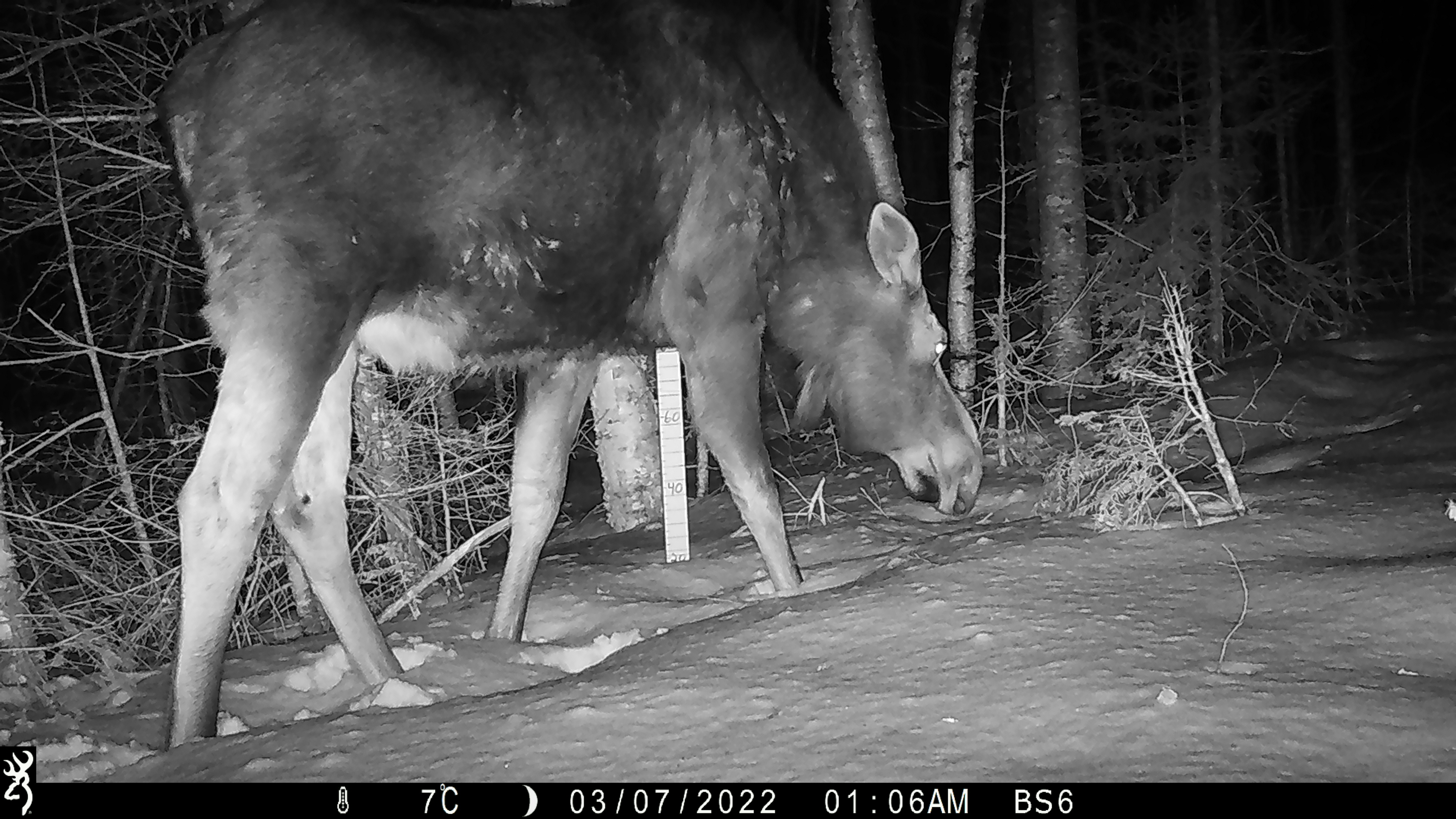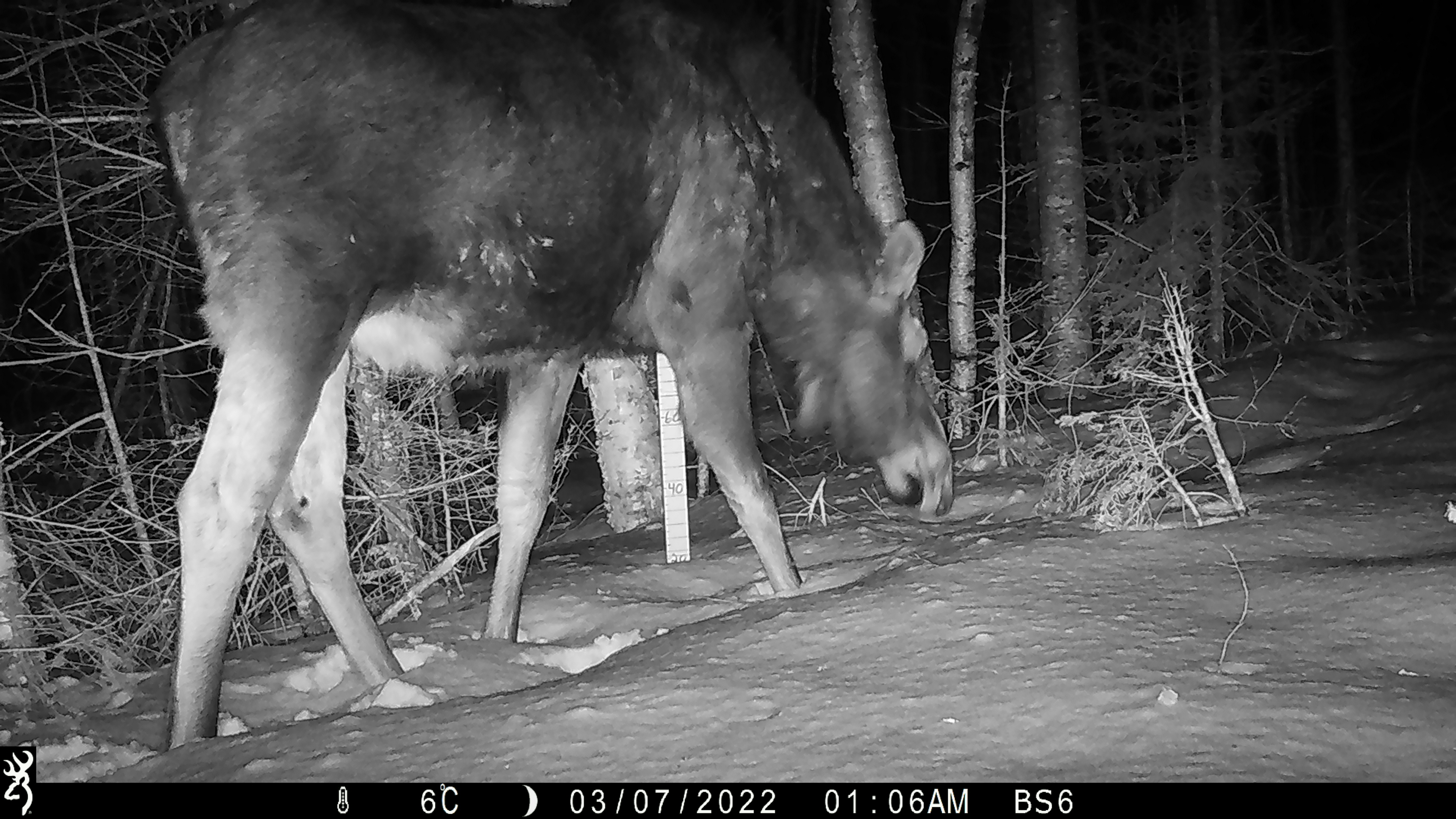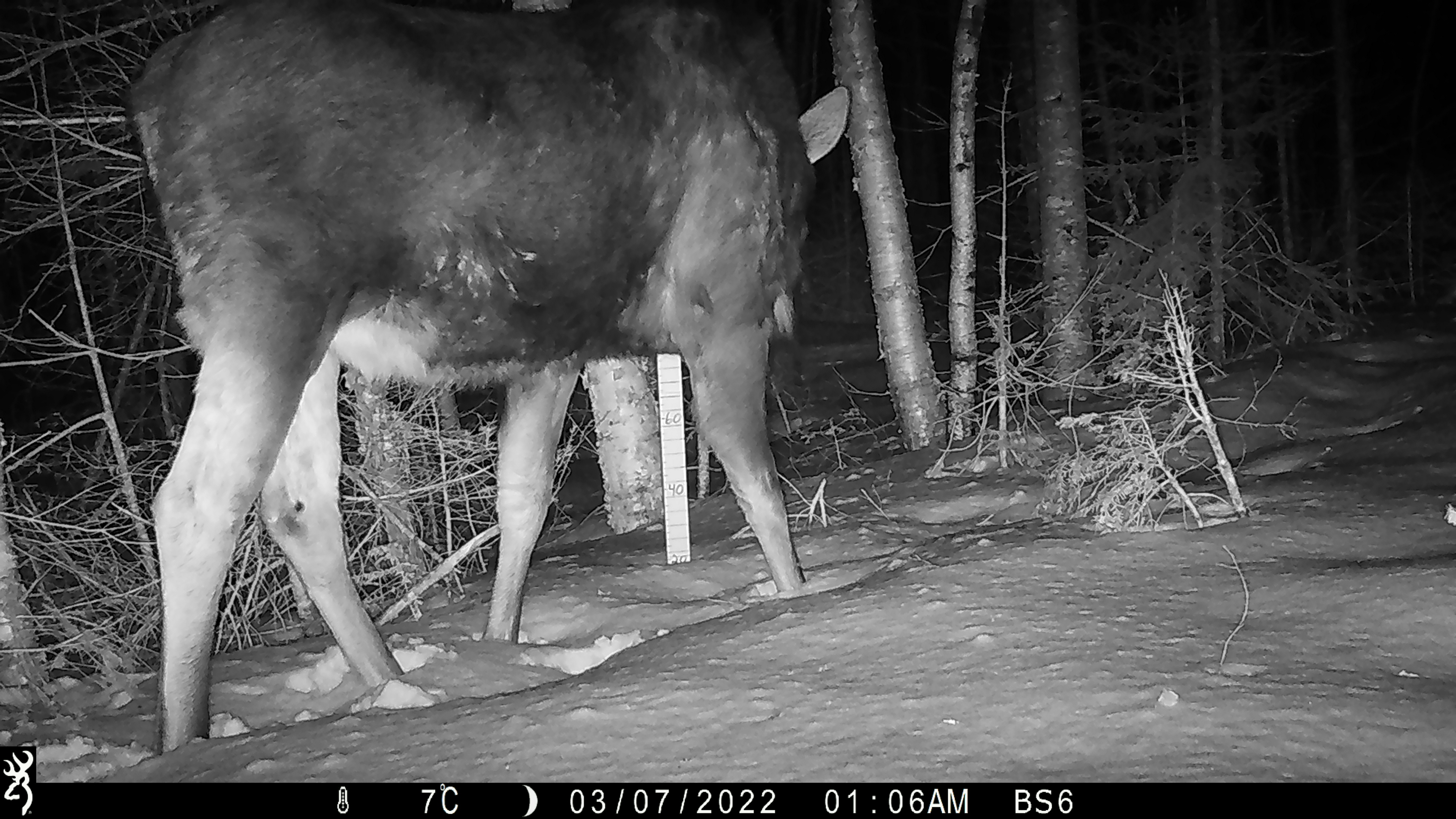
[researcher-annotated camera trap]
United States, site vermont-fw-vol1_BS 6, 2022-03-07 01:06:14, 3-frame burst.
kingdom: Animalia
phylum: Chordata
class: Mammalia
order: Artiodactyla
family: Cervidae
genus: Alces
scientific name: Alces alces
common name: moose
Moose (Alces alces).